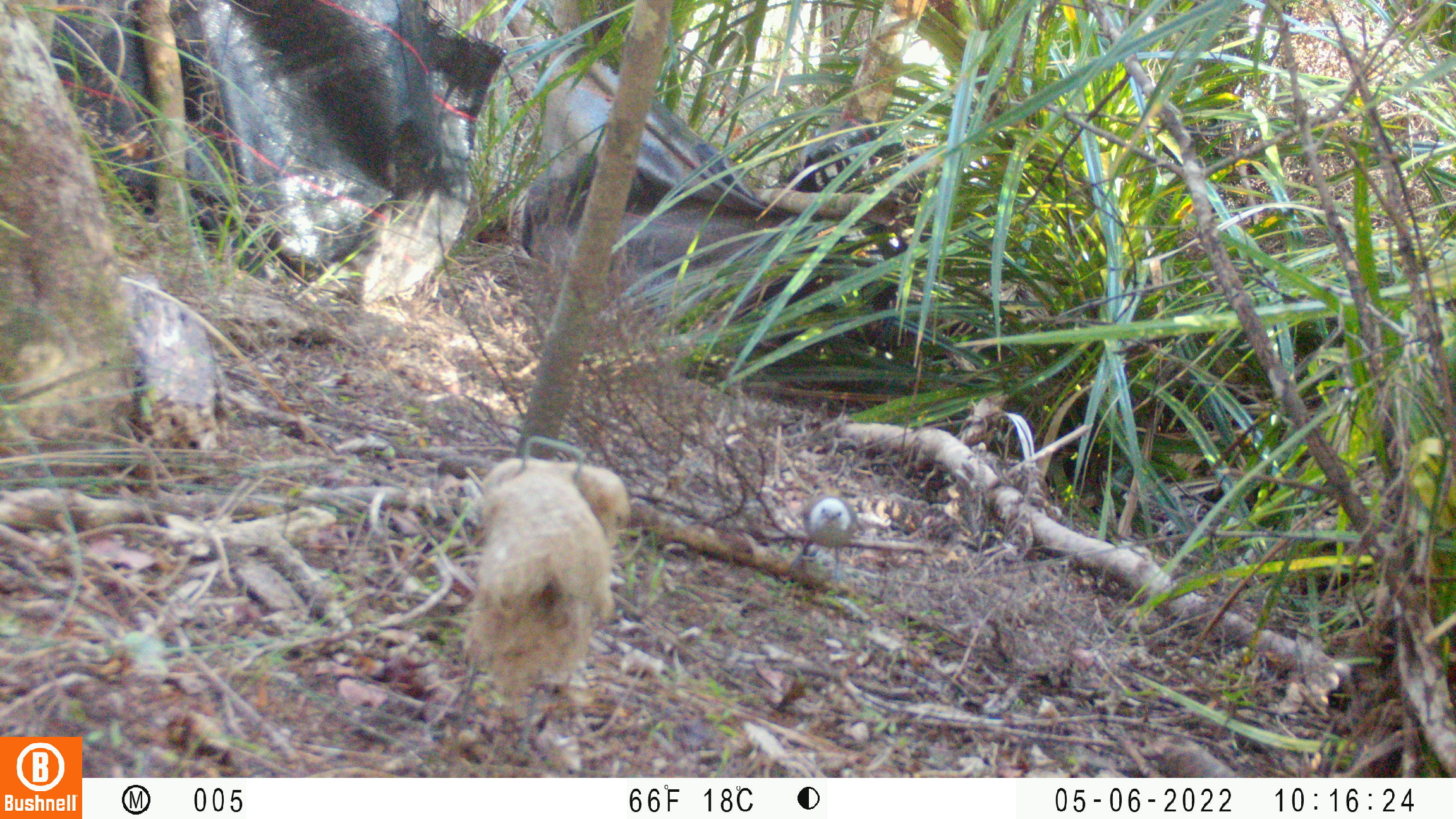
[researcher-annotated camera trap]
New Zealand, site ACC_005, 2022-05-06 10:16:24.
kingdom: Animalia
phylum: Chordata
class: Aves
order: Passeriformes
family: Mohouidae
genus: Mohoua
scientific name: Mohoua albicilla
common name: whitehead